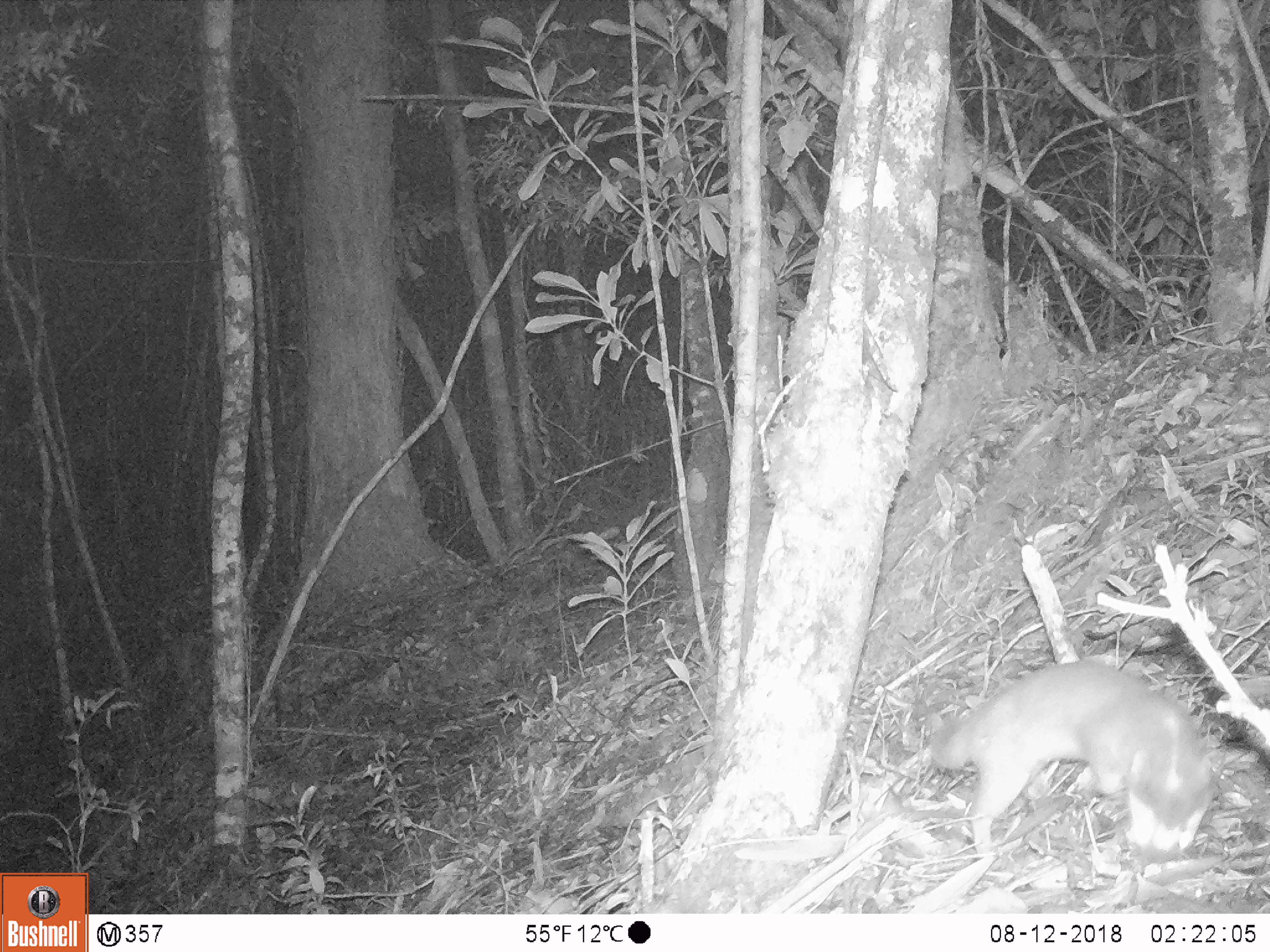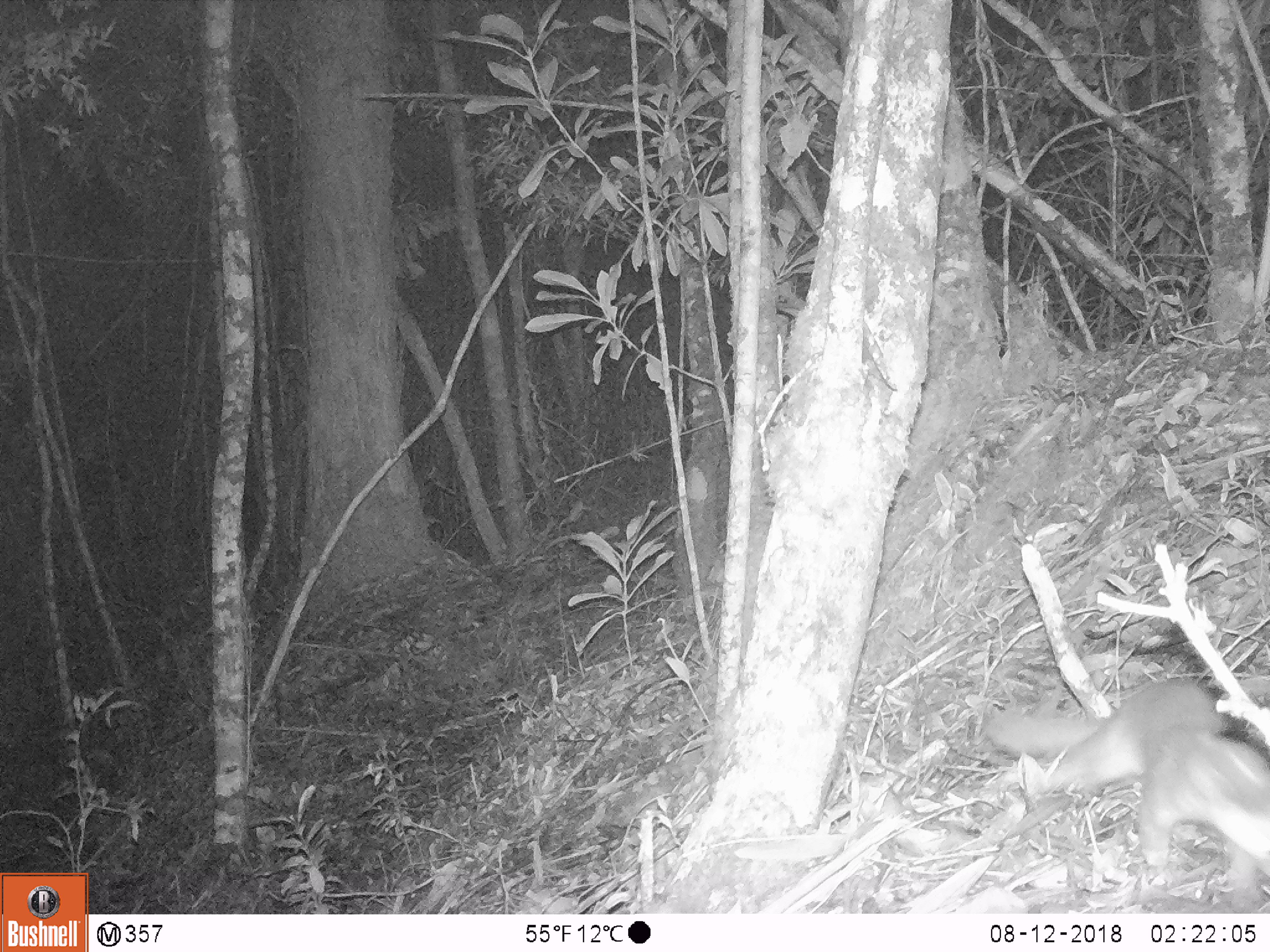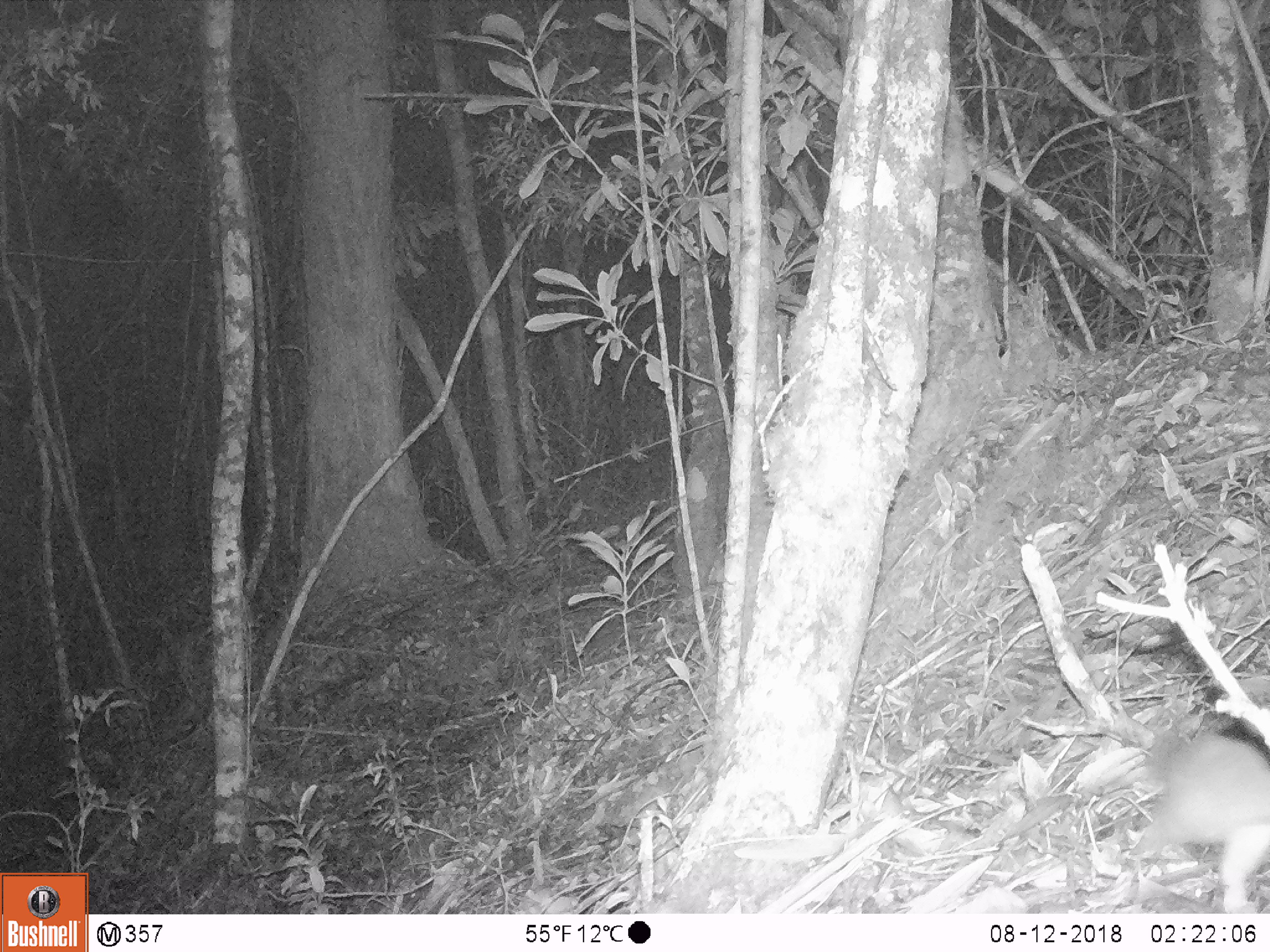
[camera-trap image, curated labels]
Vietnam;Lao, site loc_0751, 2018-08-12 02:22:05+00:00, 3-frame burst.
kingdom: Animalia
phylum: Chordata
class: Mammalia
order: Carnivora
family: Mustelidae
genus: Melogale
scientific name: Melogale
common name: ferret badger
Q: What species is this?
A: Ferret badger (Melogale).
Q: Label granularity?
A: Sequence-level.